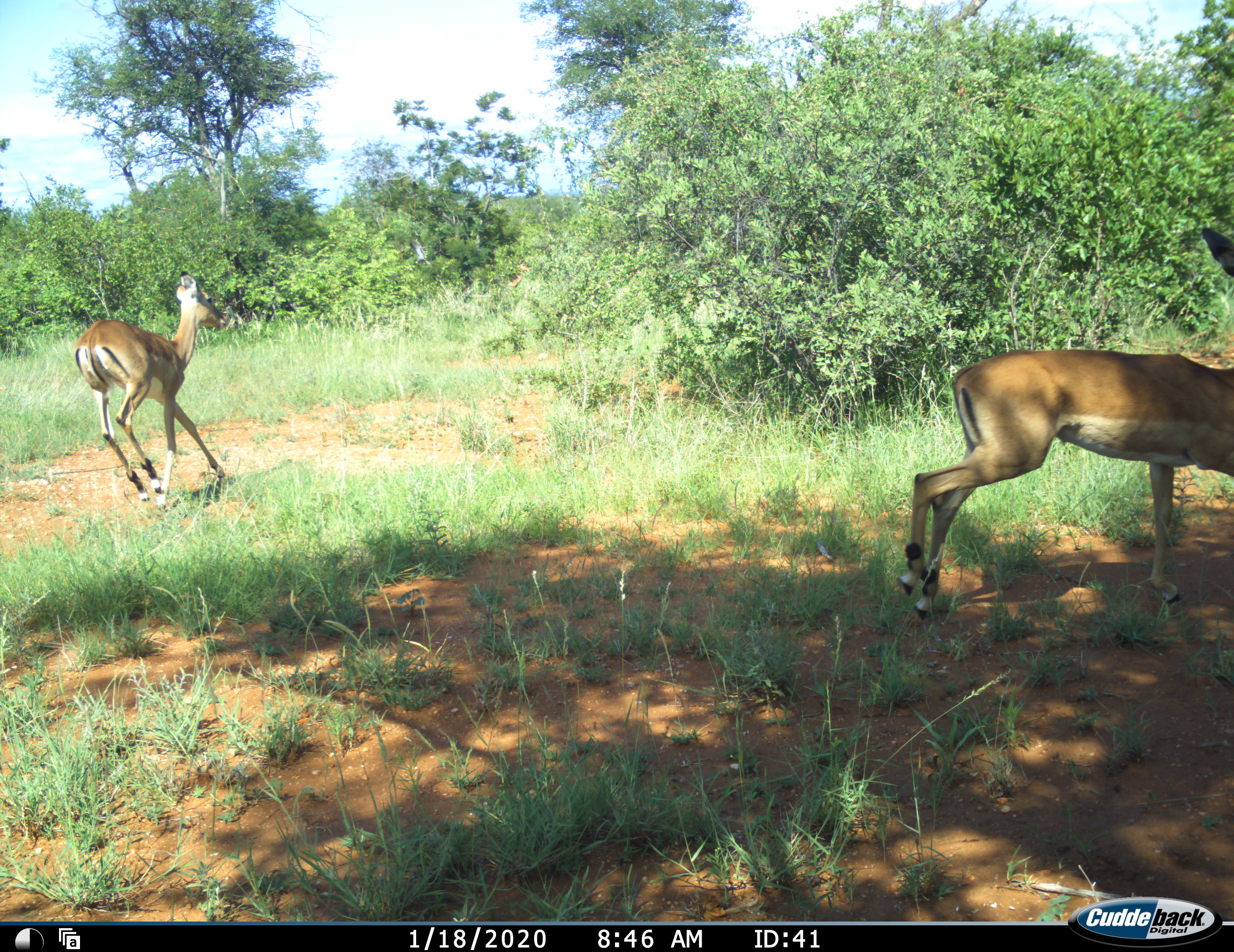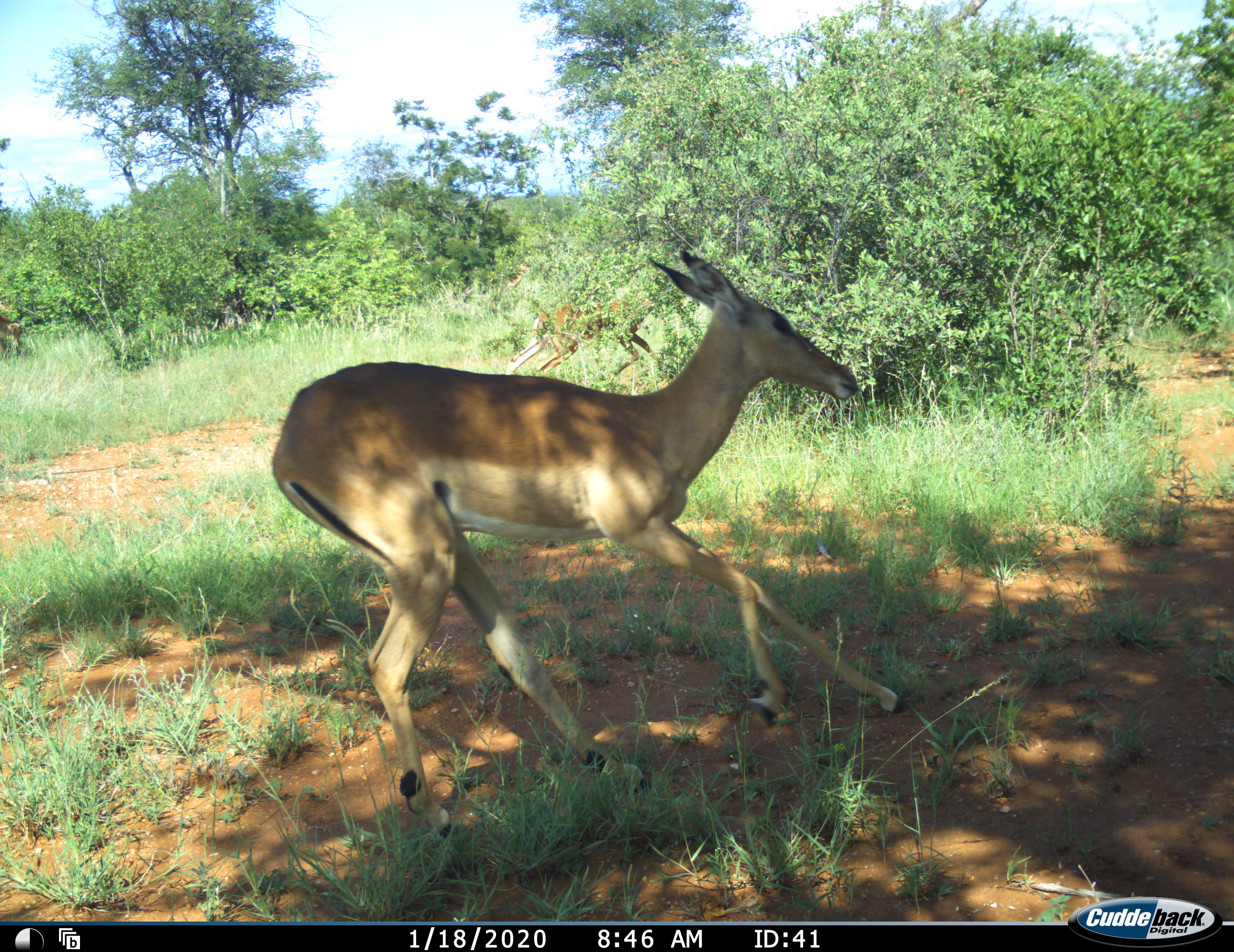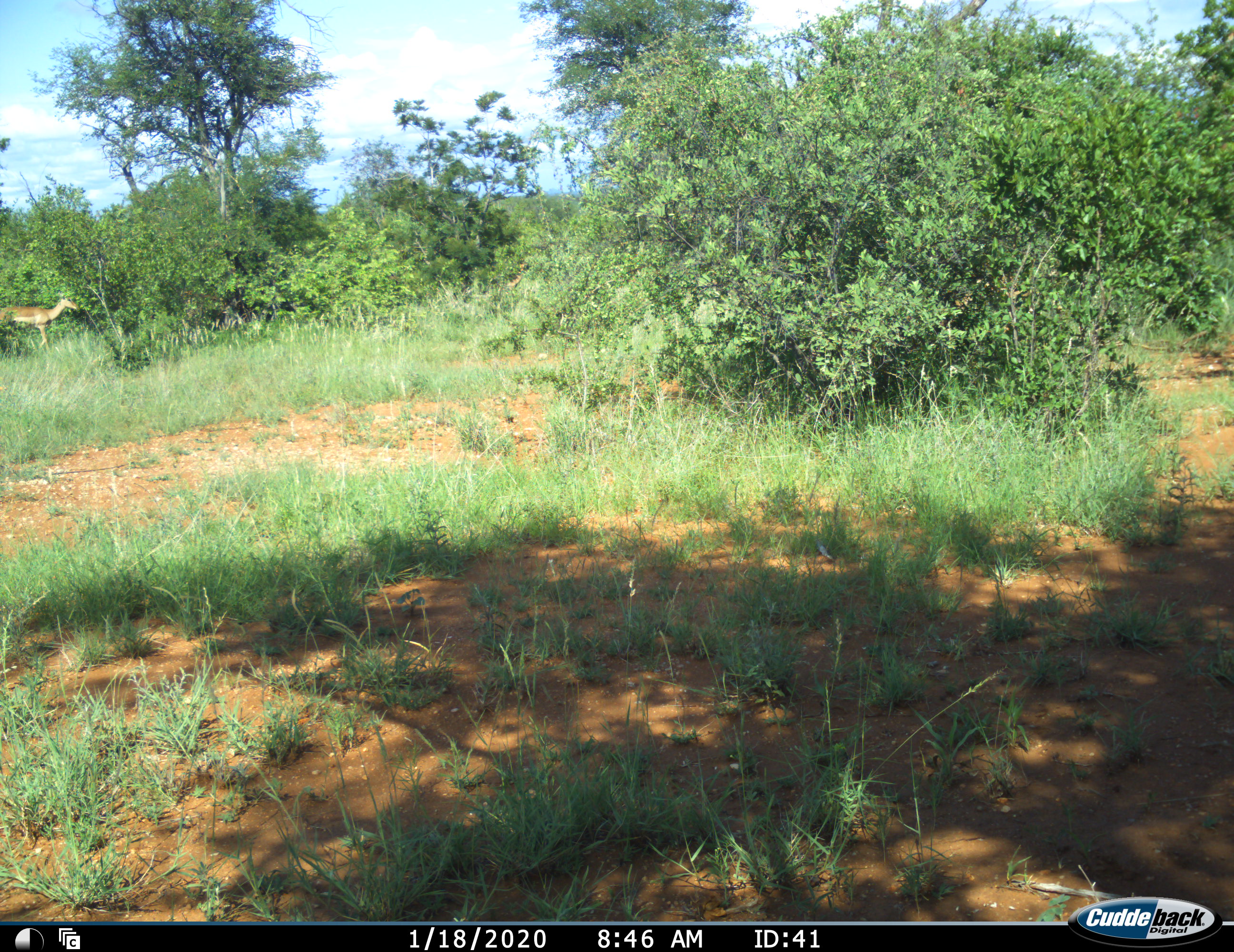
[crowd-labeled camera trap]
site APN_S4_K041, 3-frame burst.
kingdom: Animalia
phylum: Chordata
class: Mammalia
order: Artiodactyla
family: Bovidae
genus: Aepyceros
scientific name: Aepyceros melampus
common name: impala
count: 2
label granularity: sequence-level